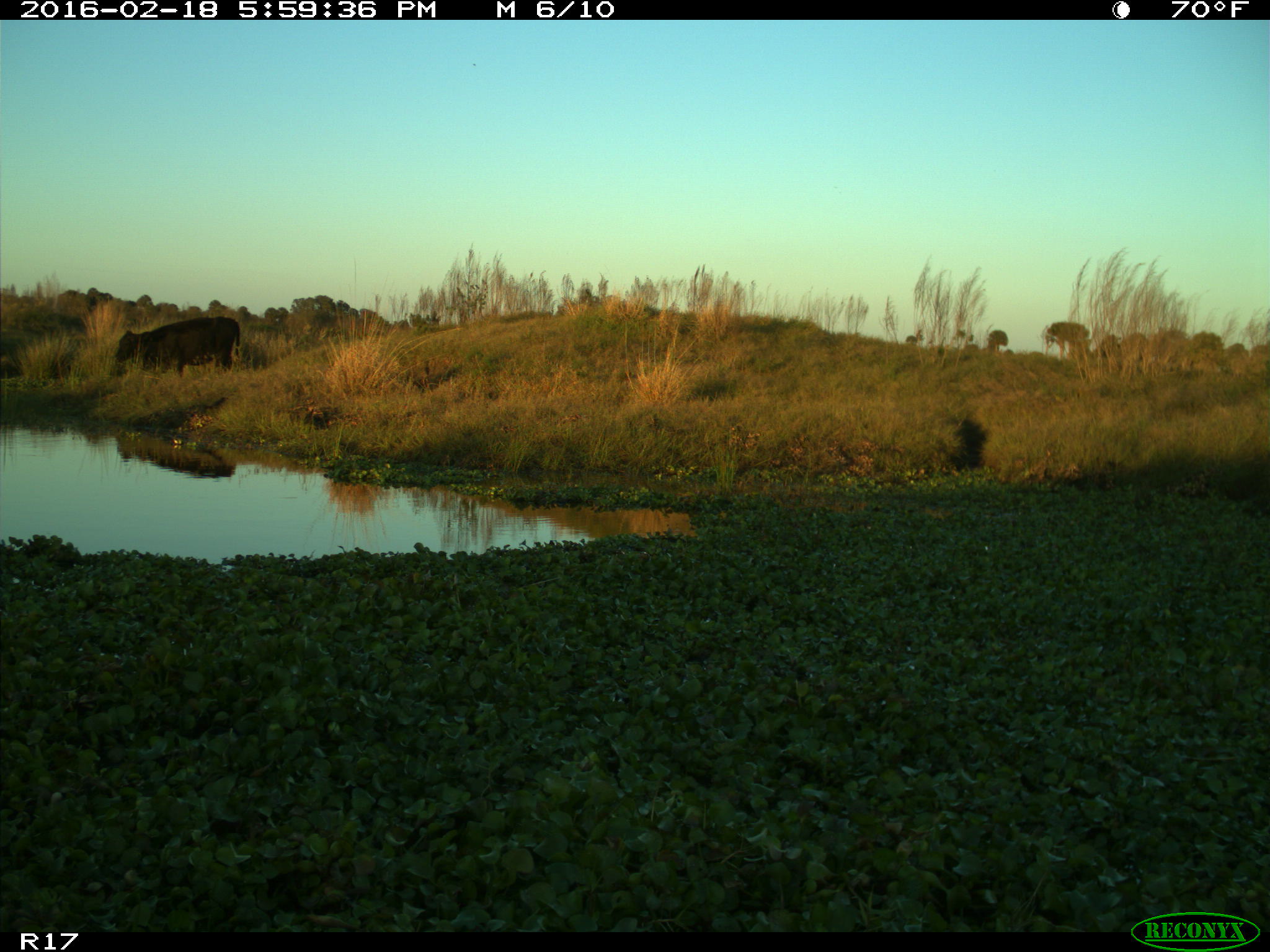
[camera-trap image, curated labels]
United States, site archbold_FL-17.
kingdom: Animalia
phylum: Chordata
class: Mammalia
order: Artiodactyla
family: Bovidae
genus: Bos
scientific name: Bos taurus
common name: domestic cow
Bos taurus (domestic cow).